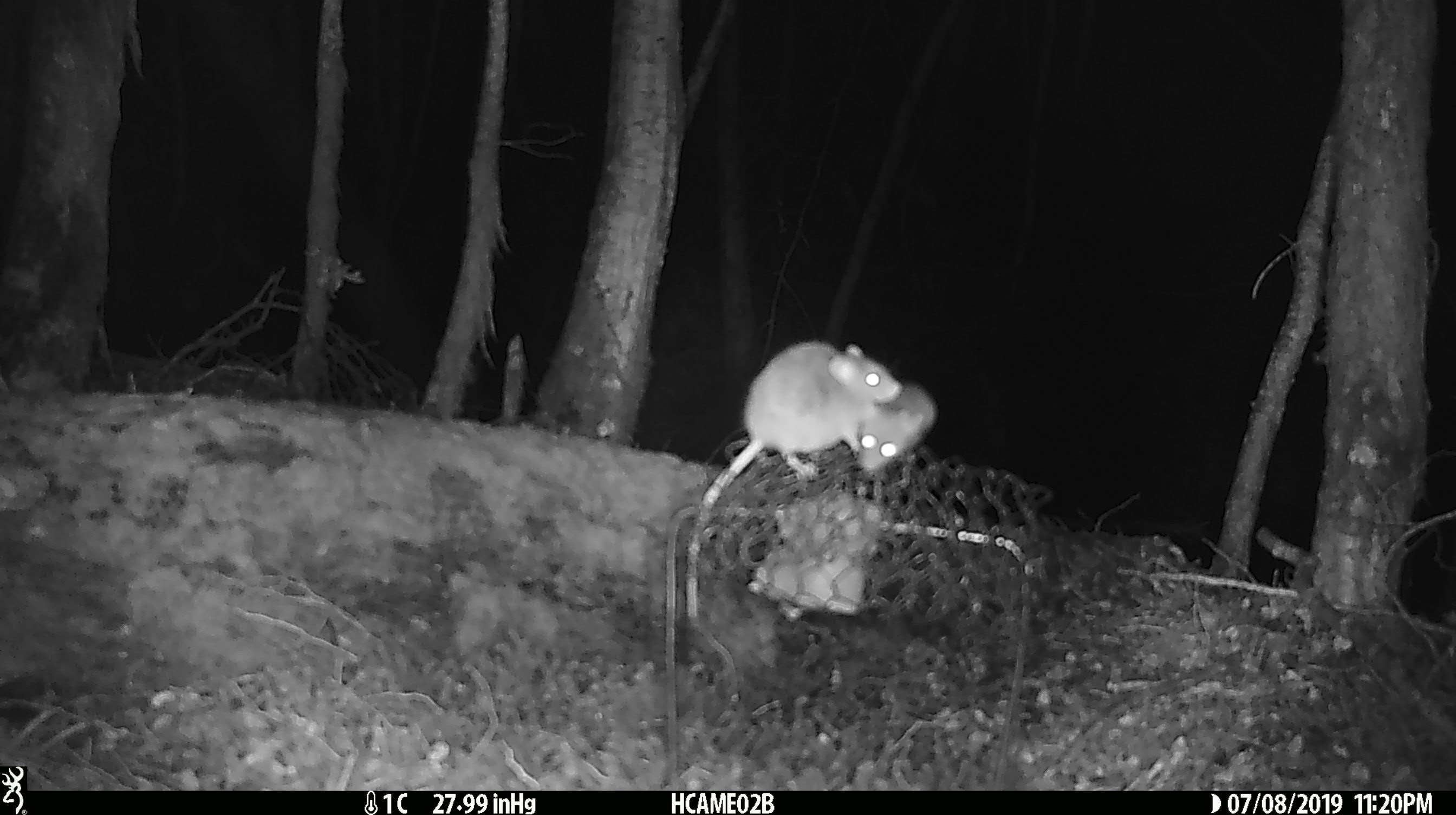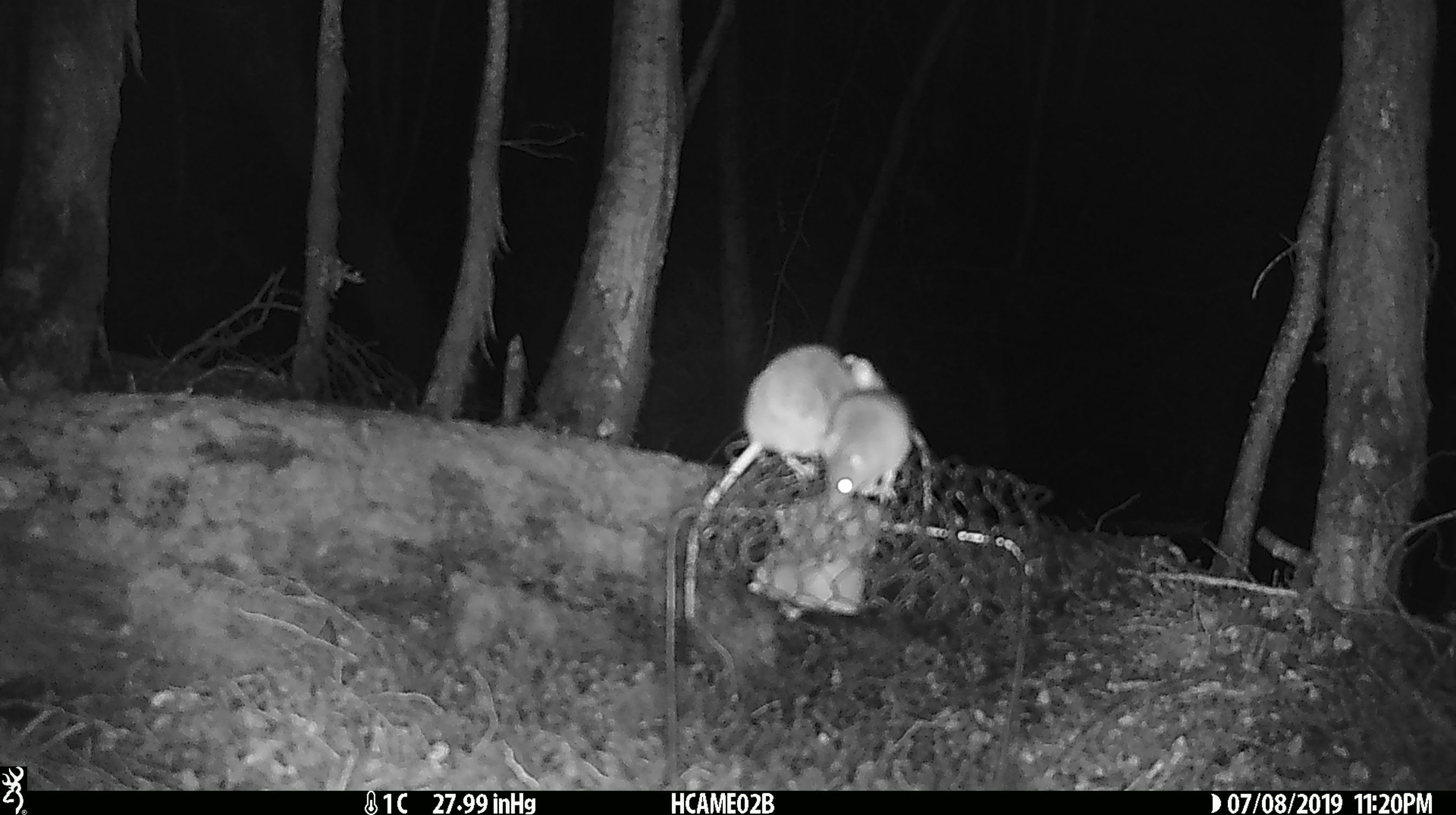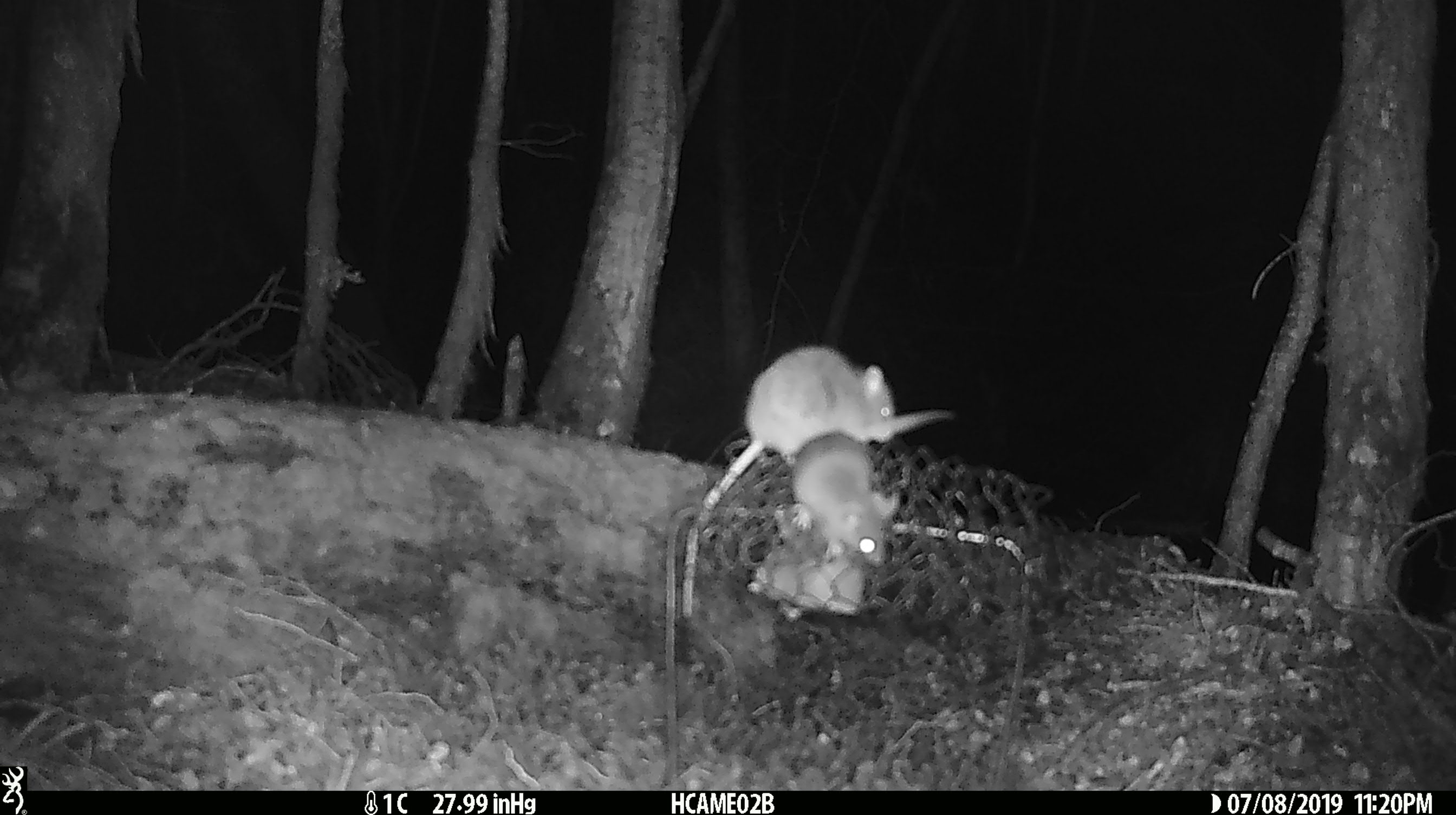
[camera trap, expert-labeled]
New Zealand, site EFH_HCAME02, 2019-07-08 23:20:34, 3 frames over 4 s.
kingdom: Animalia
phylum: Chordata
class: Mammalia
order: Rodentia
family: Muridae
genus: Mus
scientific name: Mus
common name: mouse